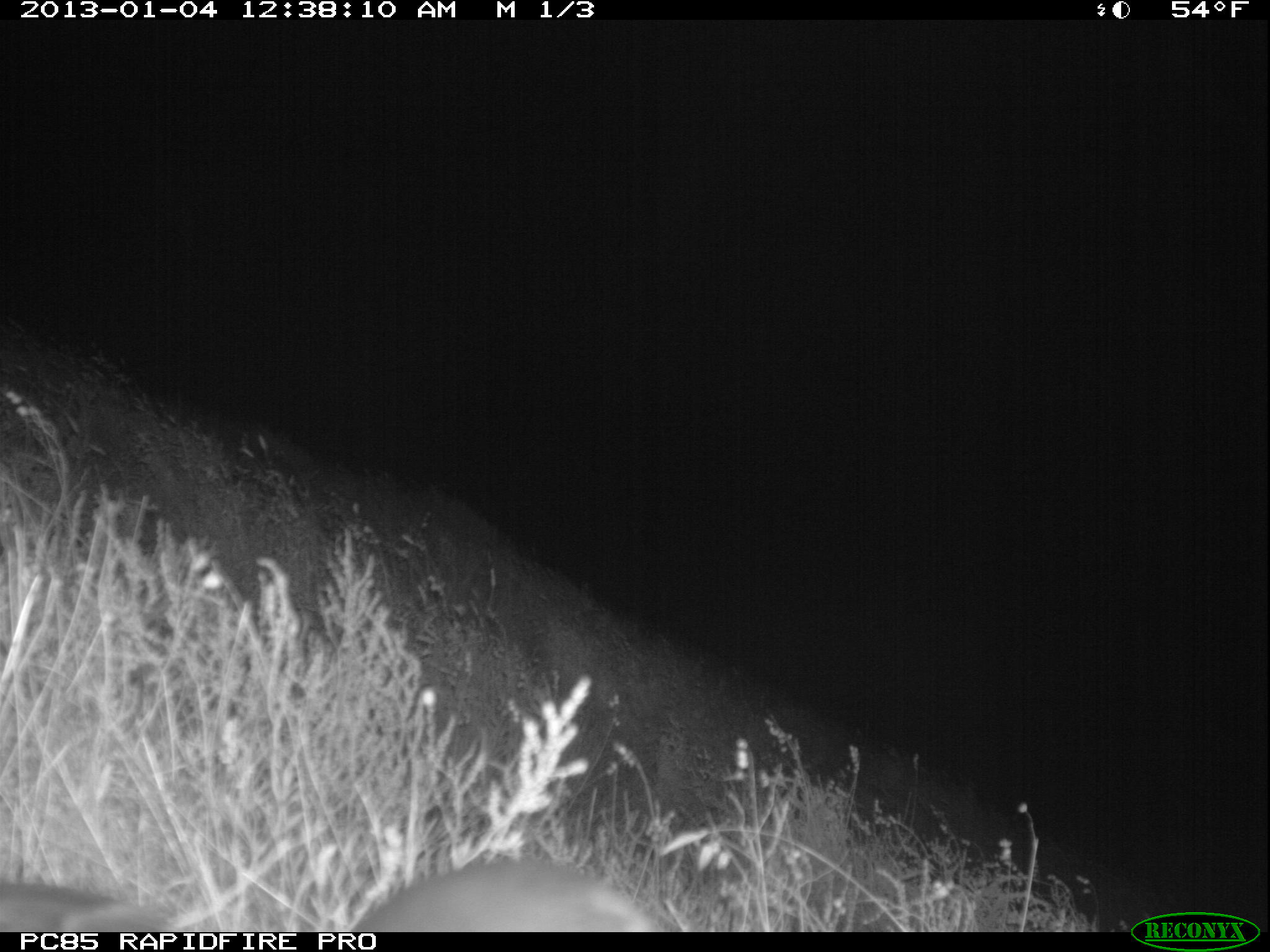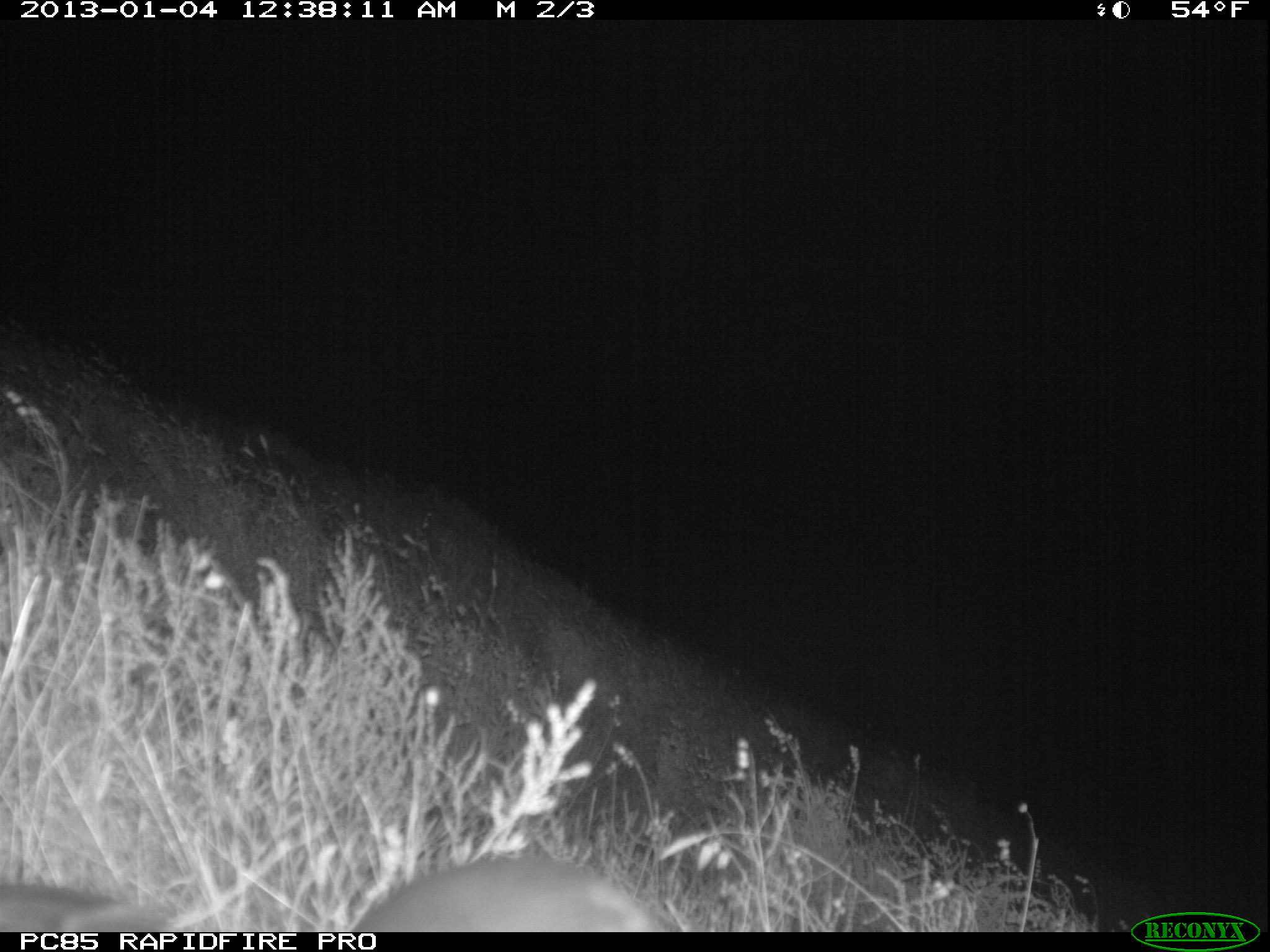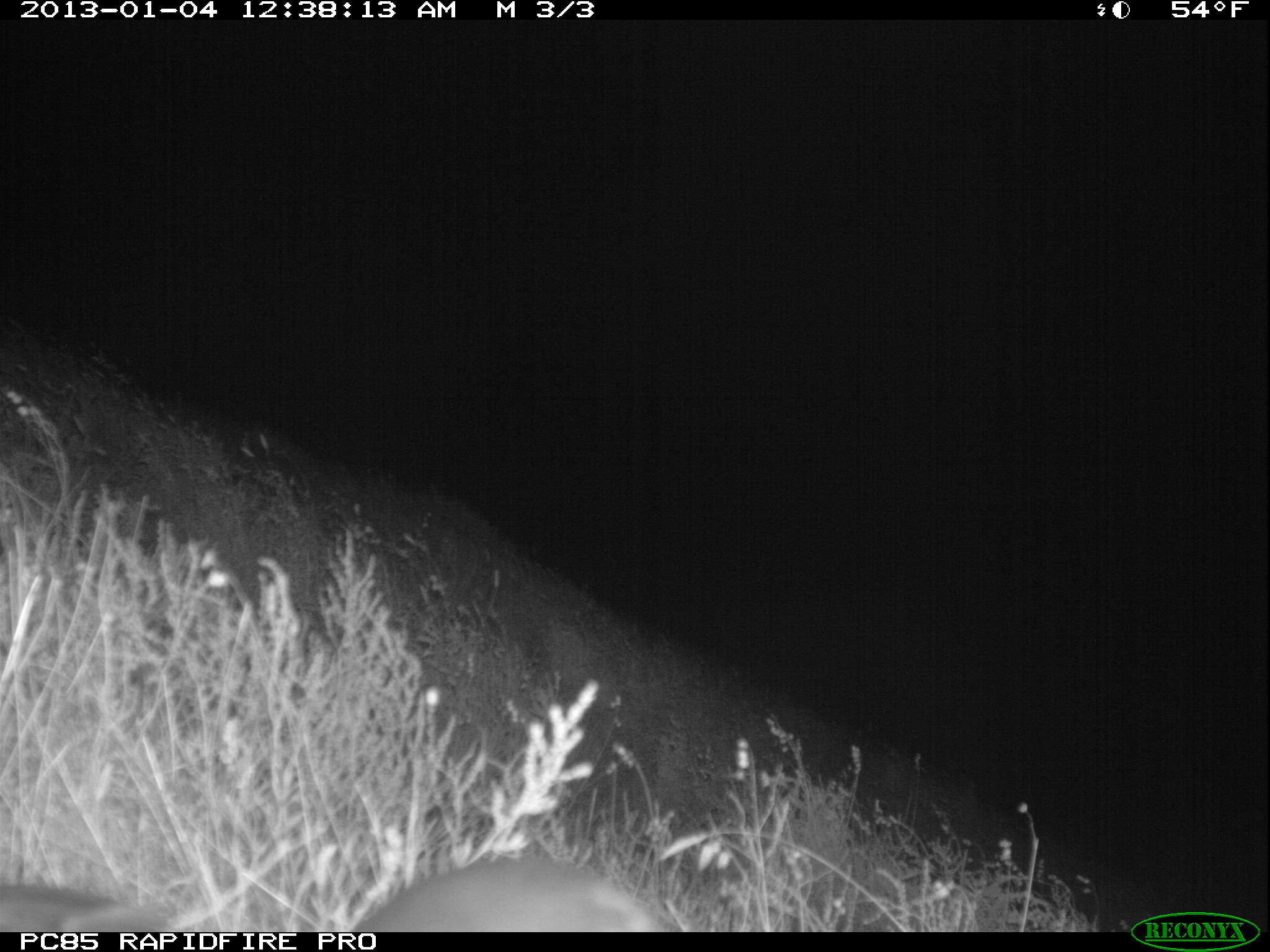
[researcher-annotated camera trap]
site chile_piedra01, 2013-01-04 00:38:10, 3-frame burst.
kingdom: Animalia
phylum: Chordata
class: Aves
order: Procellariiformes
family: Procellariidae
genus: Calonectris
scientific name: Calonectris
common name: shearwater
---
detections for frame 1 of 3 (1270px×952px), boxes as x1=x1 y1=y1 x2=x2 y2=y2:
shearwater: x1=3 y1=835 x2=656 y2=935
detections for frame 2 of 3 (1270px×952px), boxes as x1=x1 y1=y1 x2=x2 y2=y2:
shearwater: x1=0 y1=849 x2=672 y2=931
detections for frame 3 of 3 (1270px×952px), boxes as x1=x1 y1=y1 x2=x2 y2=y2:
shearwater: x1=0 y1=839 x2=658 y2=934